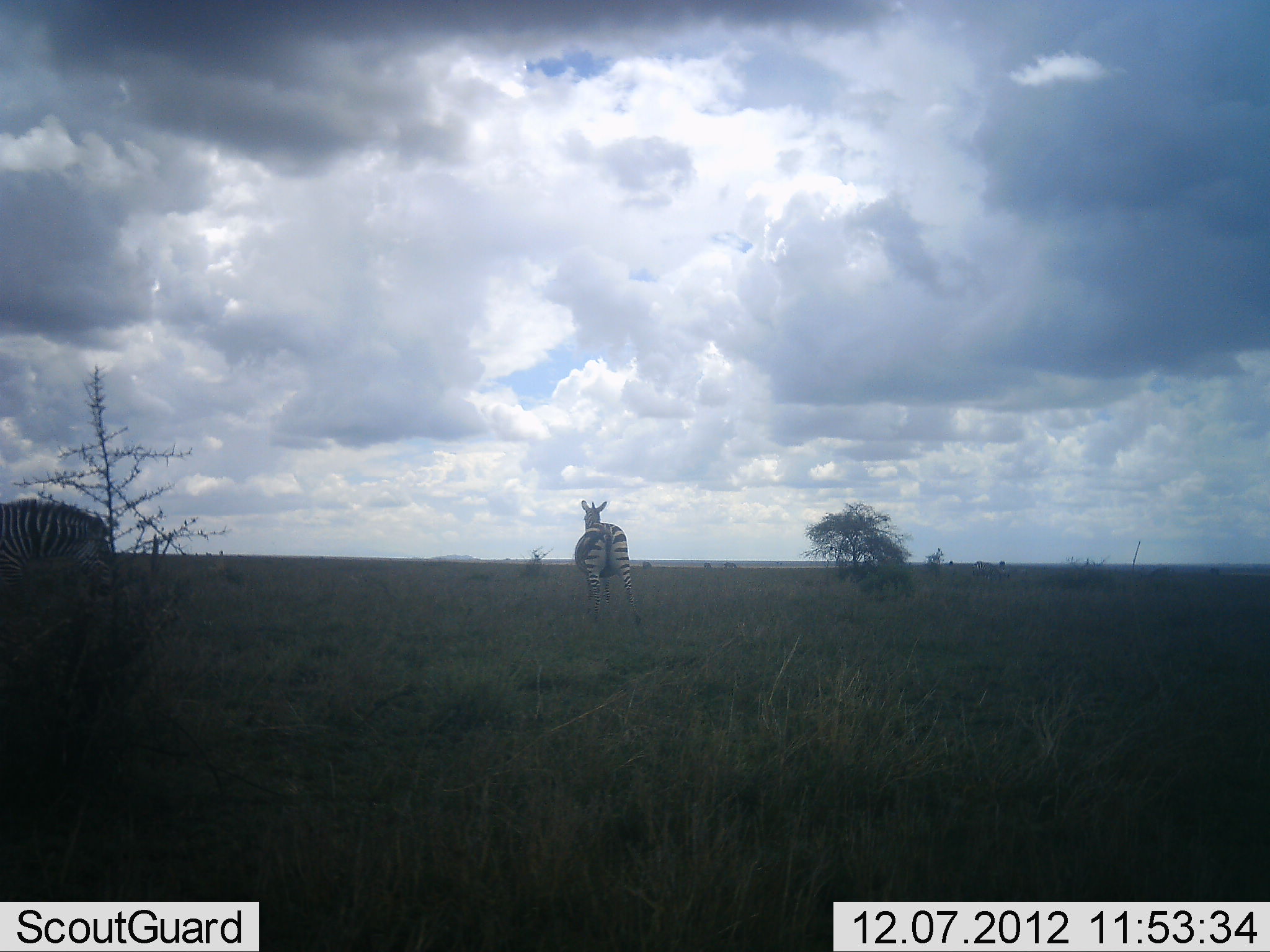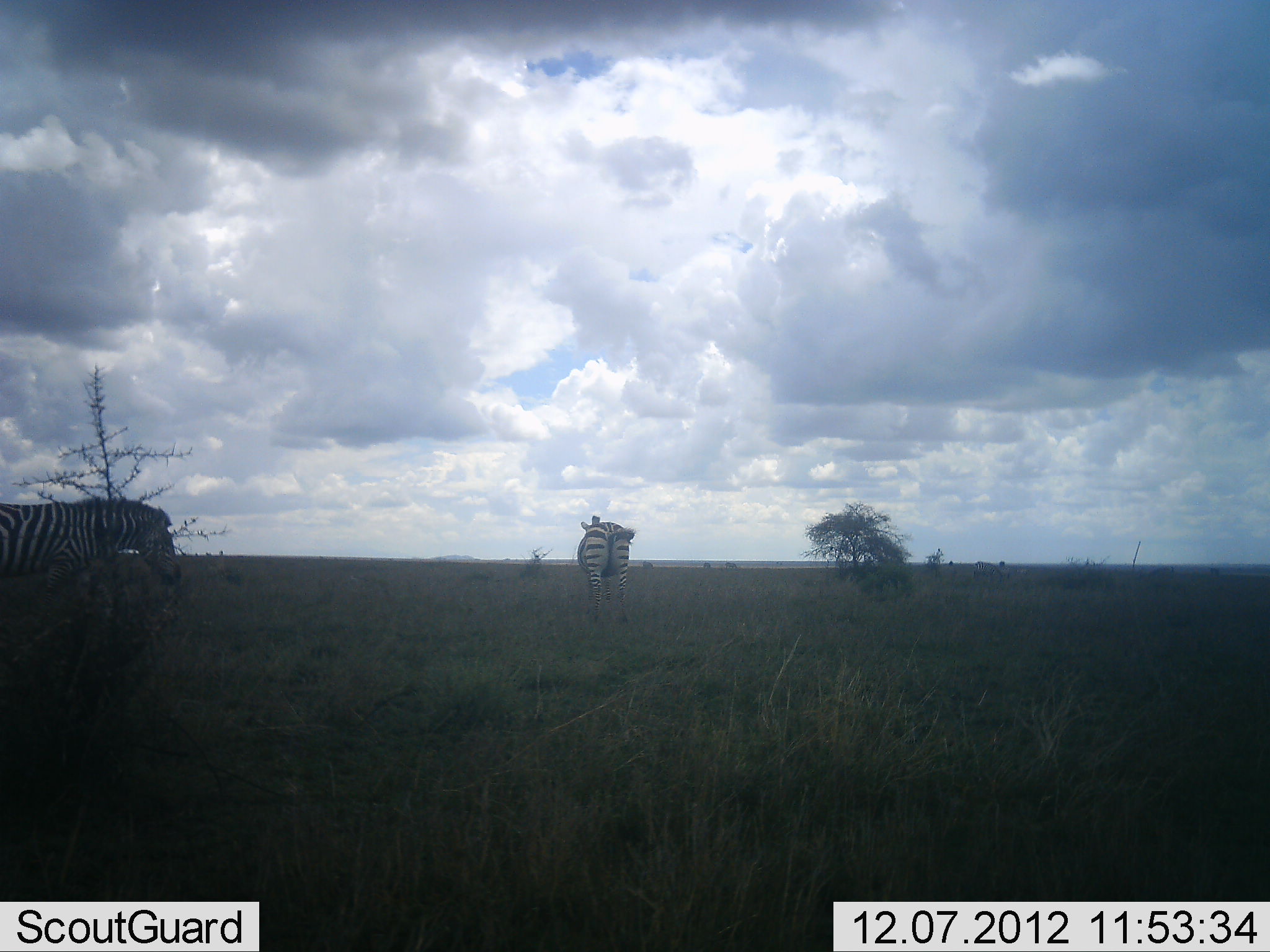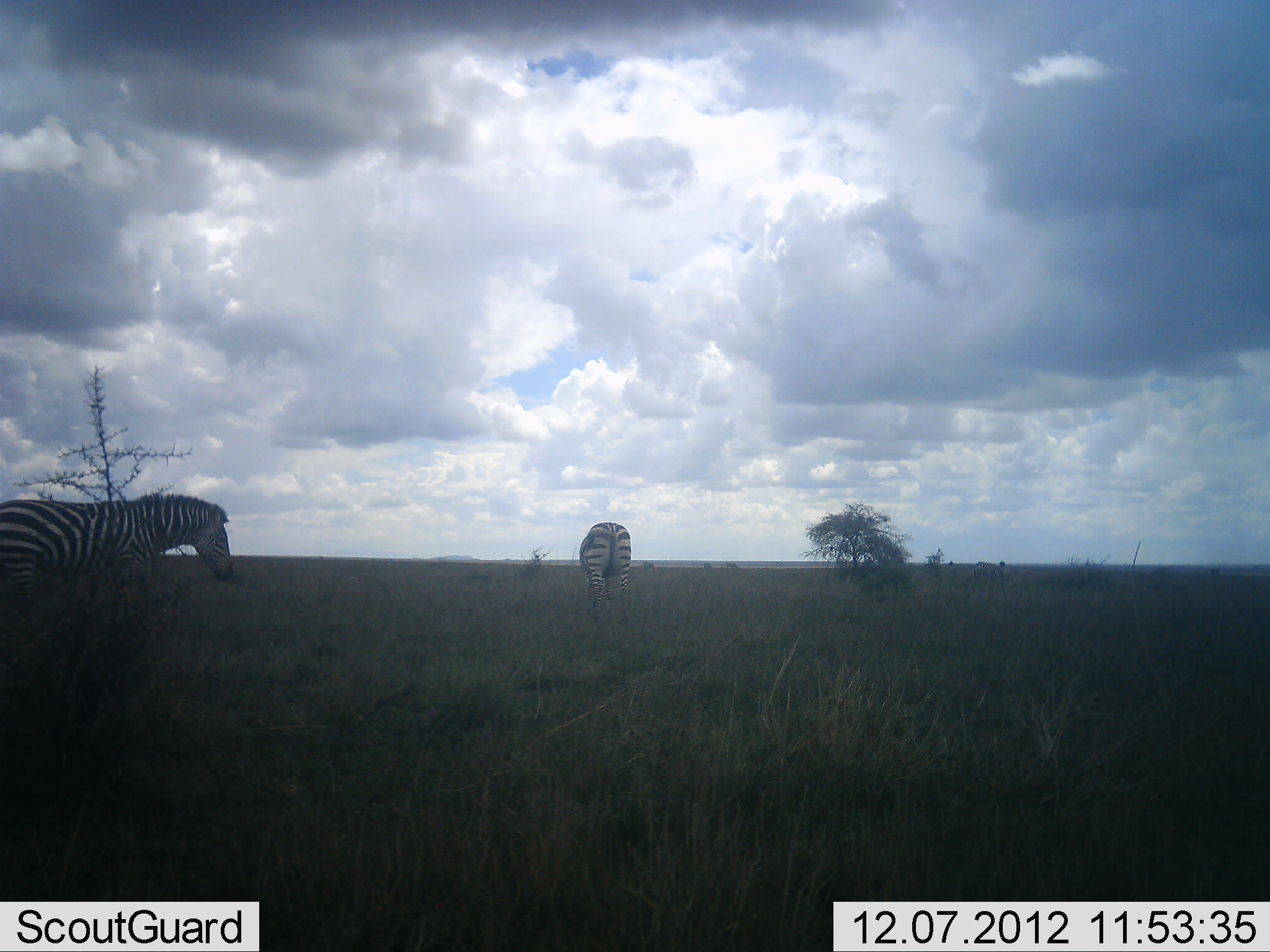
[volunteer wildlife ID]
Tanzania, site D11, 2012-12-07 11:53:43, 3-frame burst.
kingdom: Animalia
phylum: Chordata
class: Mammalia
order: Perissodactyla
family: Equidae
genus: Equus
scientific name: Equus quagga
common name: plains zebra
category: zebra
Zebra (plains zebra) (Equus quagga), count 2. Behavior (volunteer vote fractions): standing 50%, resting 0%, moving 100%, interacting 0%. Young present (vote fraction): 0%. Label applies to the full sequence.